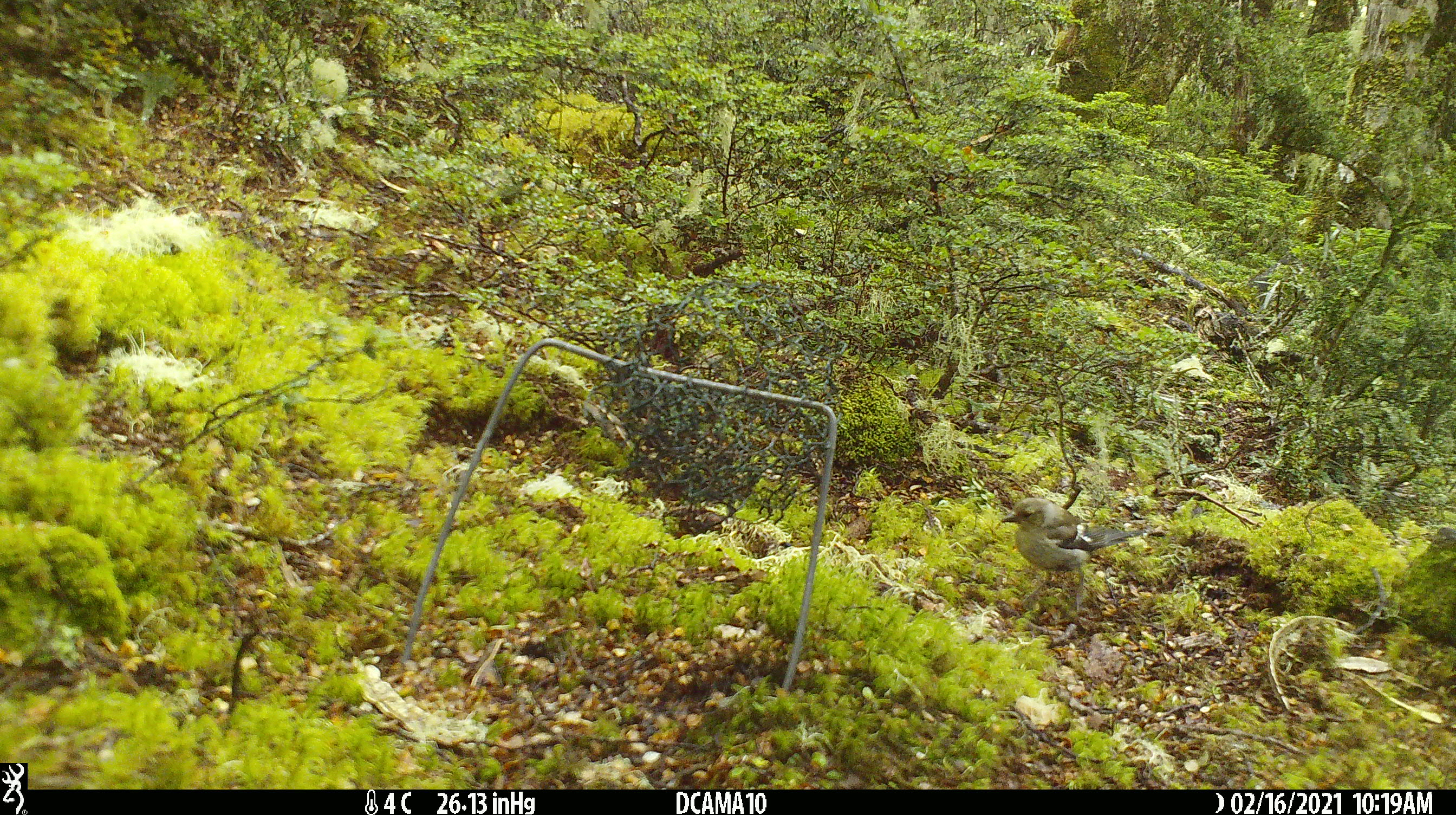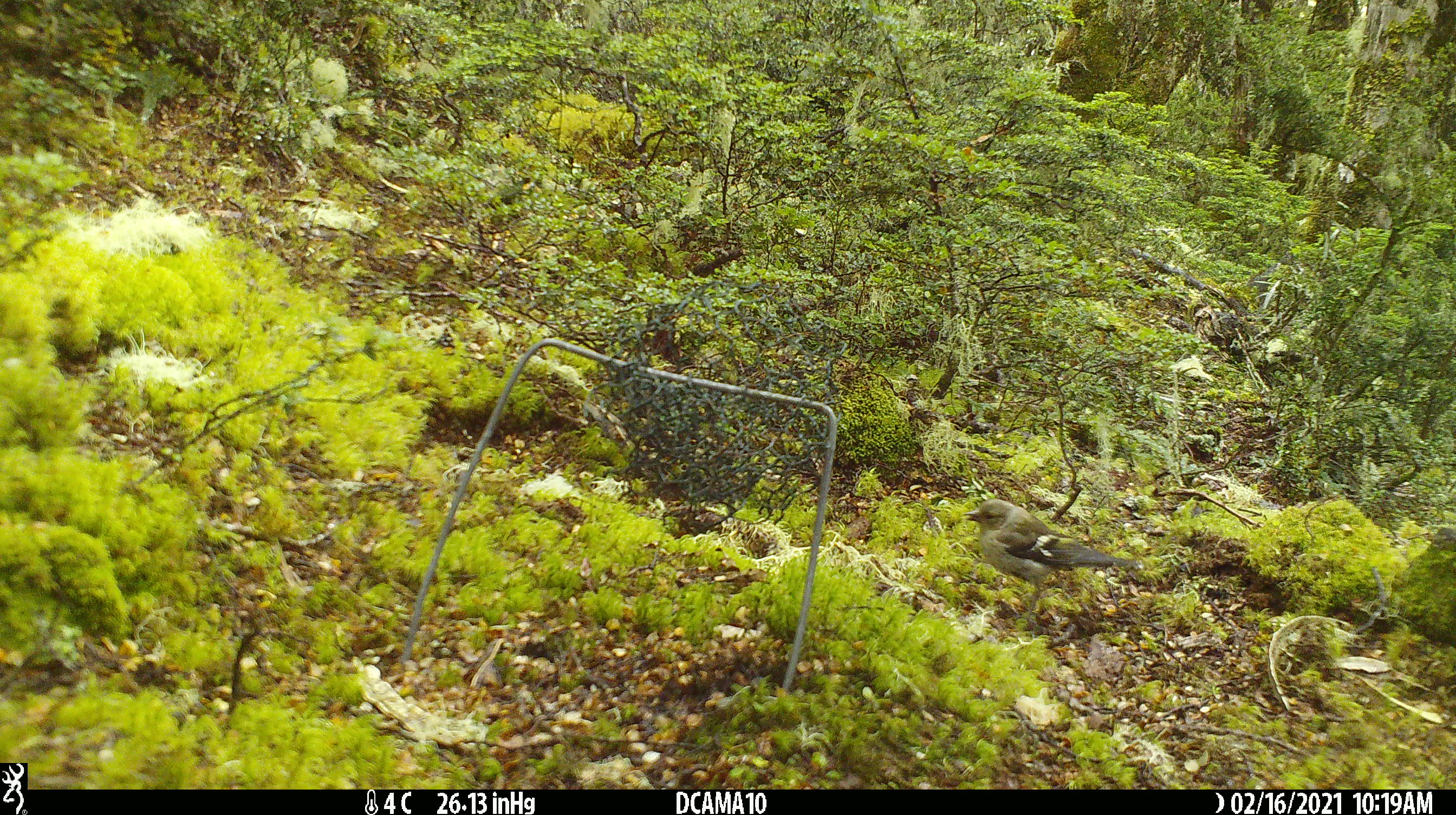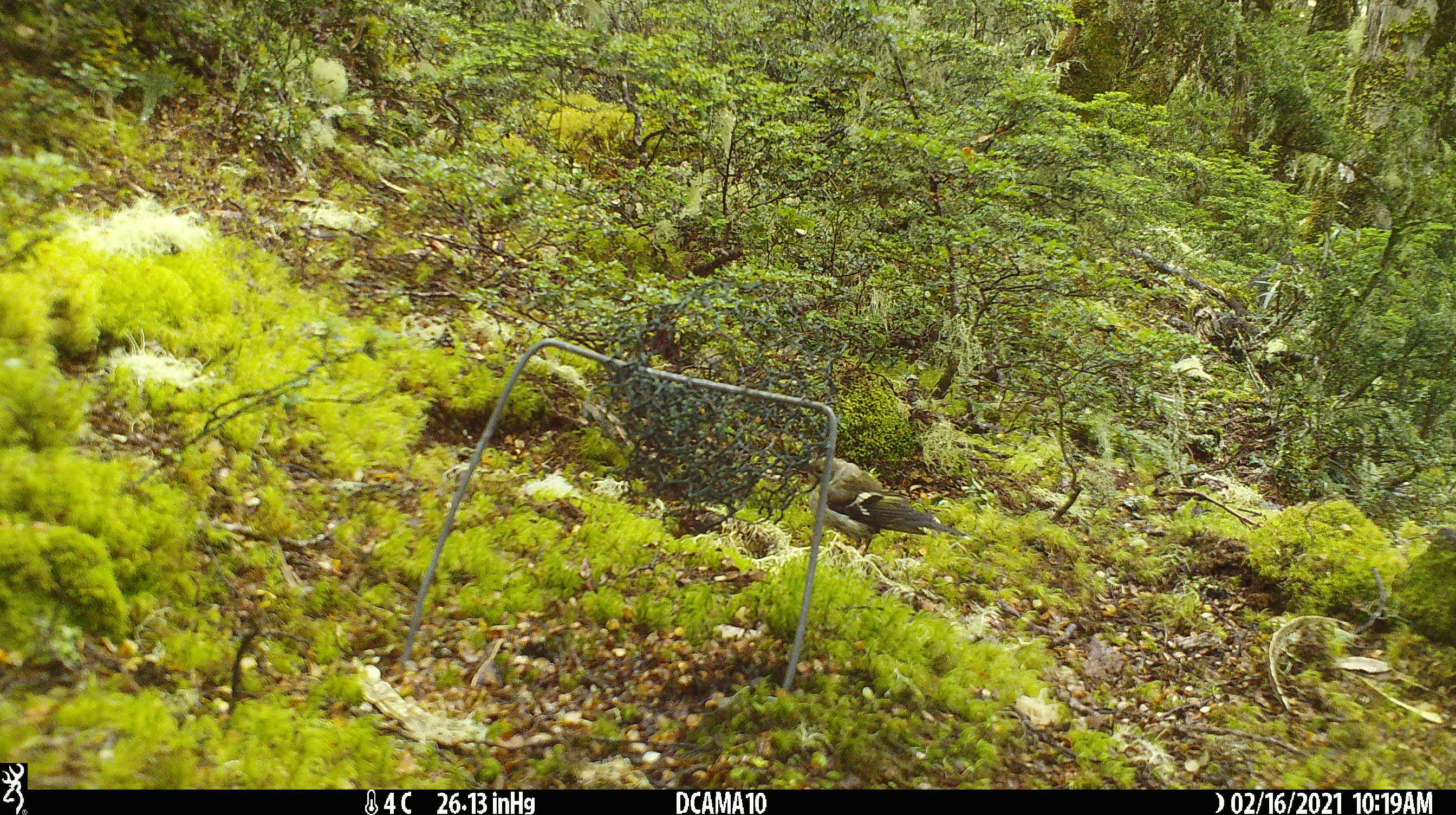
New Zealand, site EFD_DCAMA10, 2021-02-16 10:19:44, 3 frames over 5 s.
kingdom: Animalia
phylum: Chordata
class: Aves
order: Passeriformes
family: Fringillidae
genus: Fringilla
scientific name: Fringilla coelebs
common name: common chaffinch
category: chaffinch